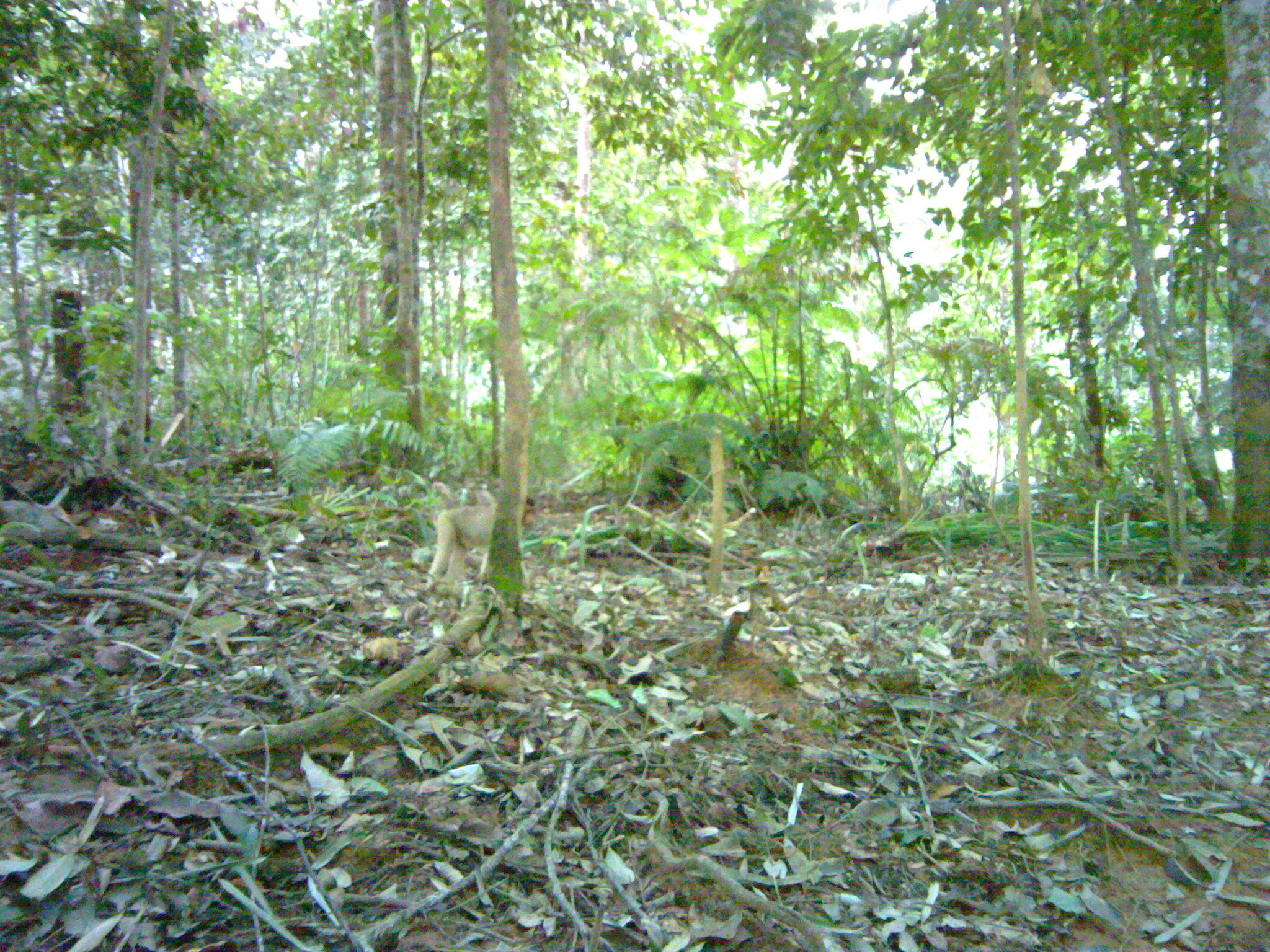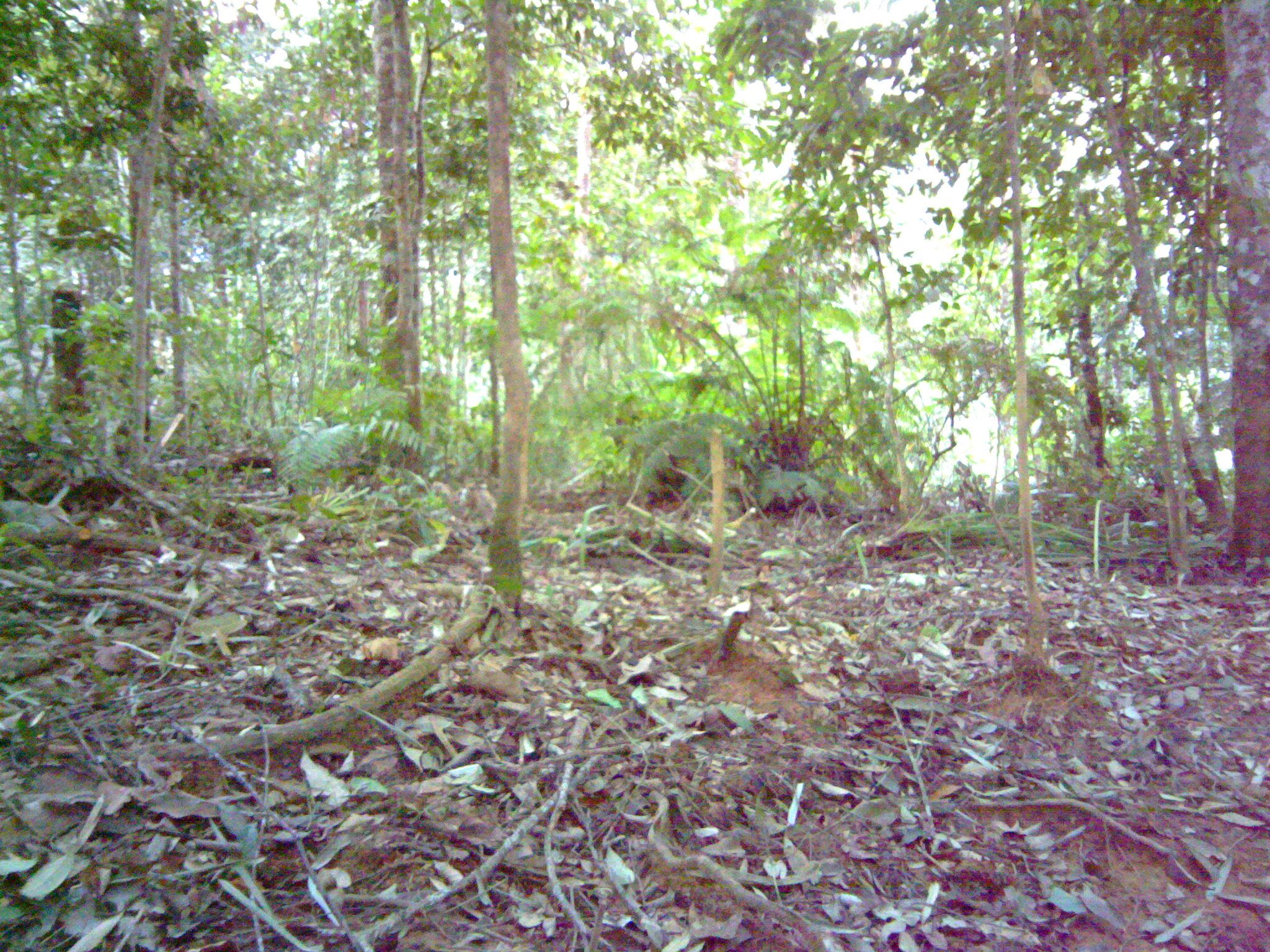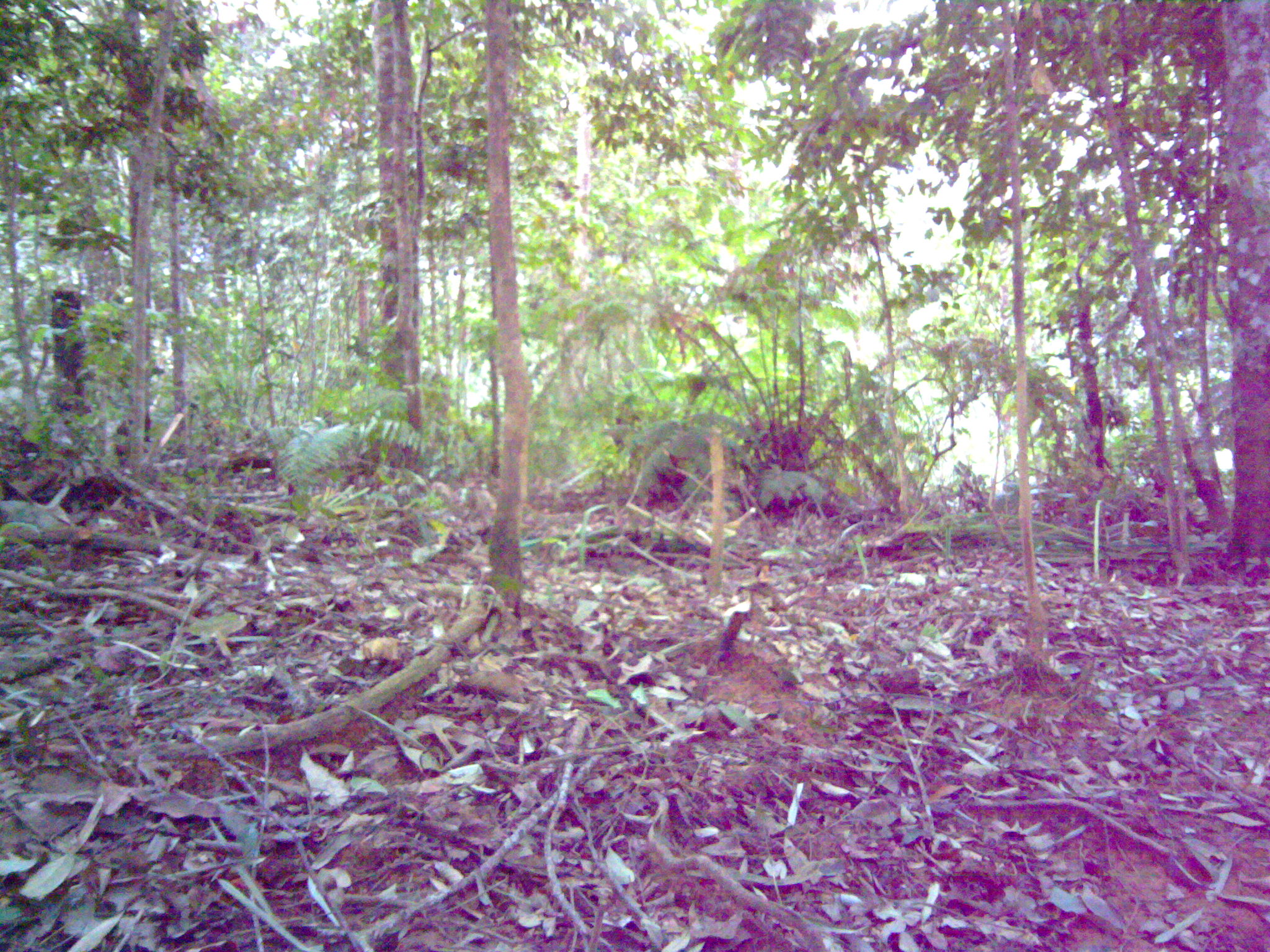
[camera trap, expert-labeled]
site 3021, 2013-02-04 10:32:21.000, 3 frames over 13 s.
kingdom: Animalia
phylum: Chordata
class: Mammalia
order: Primates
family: Cercopithecidae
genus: Macaca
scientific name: Macaca nemestrina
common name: southern pig-tailed macaque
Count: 1.